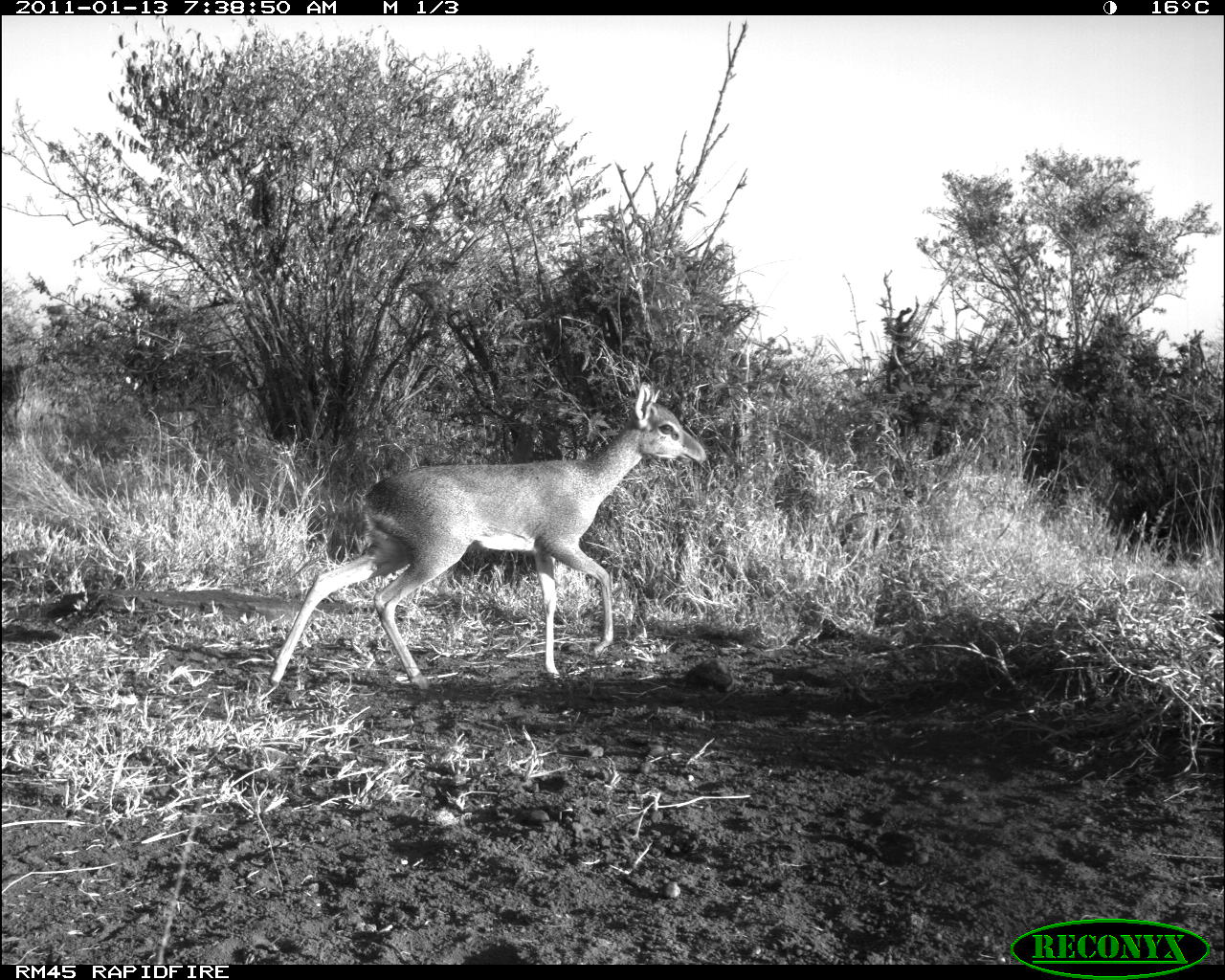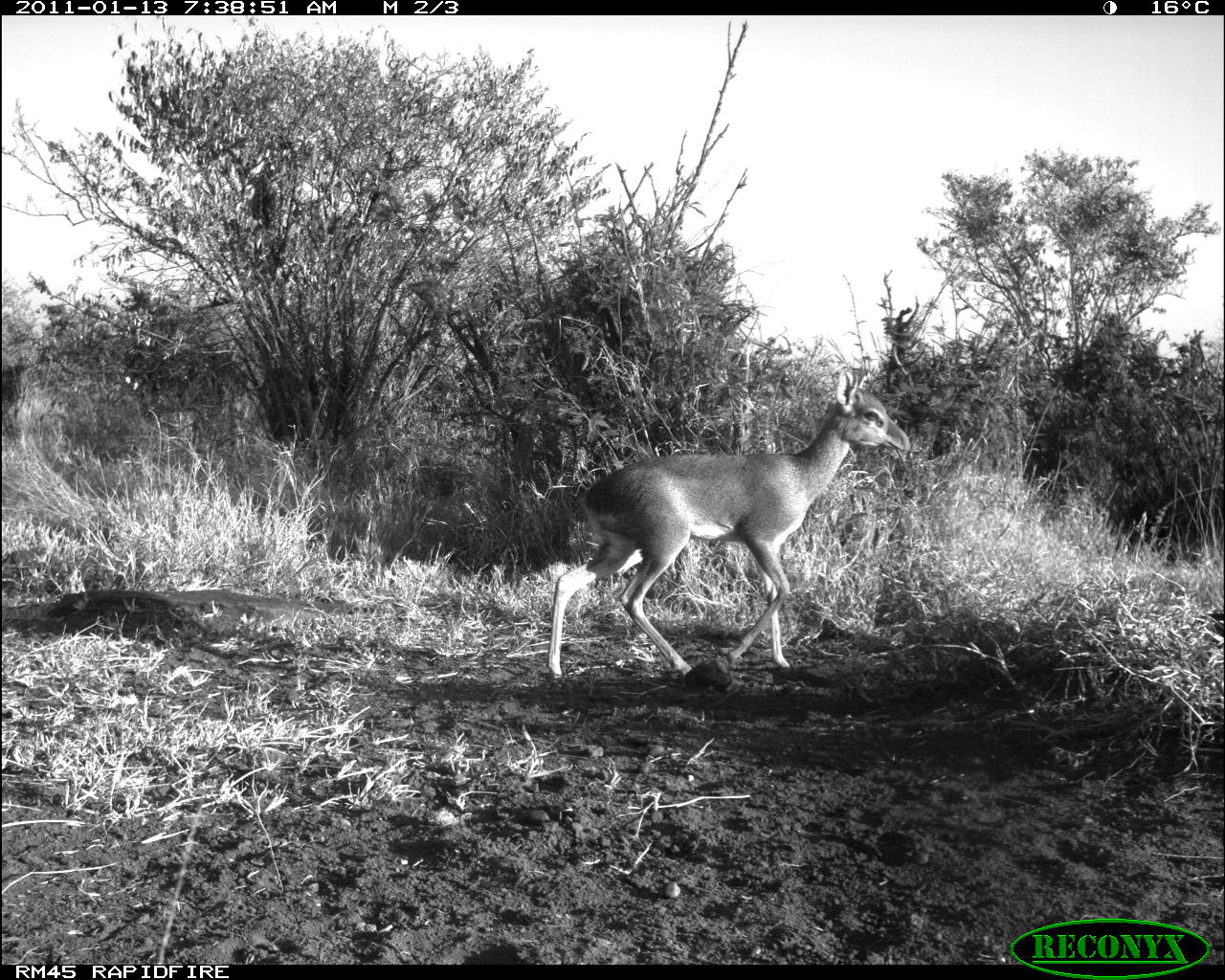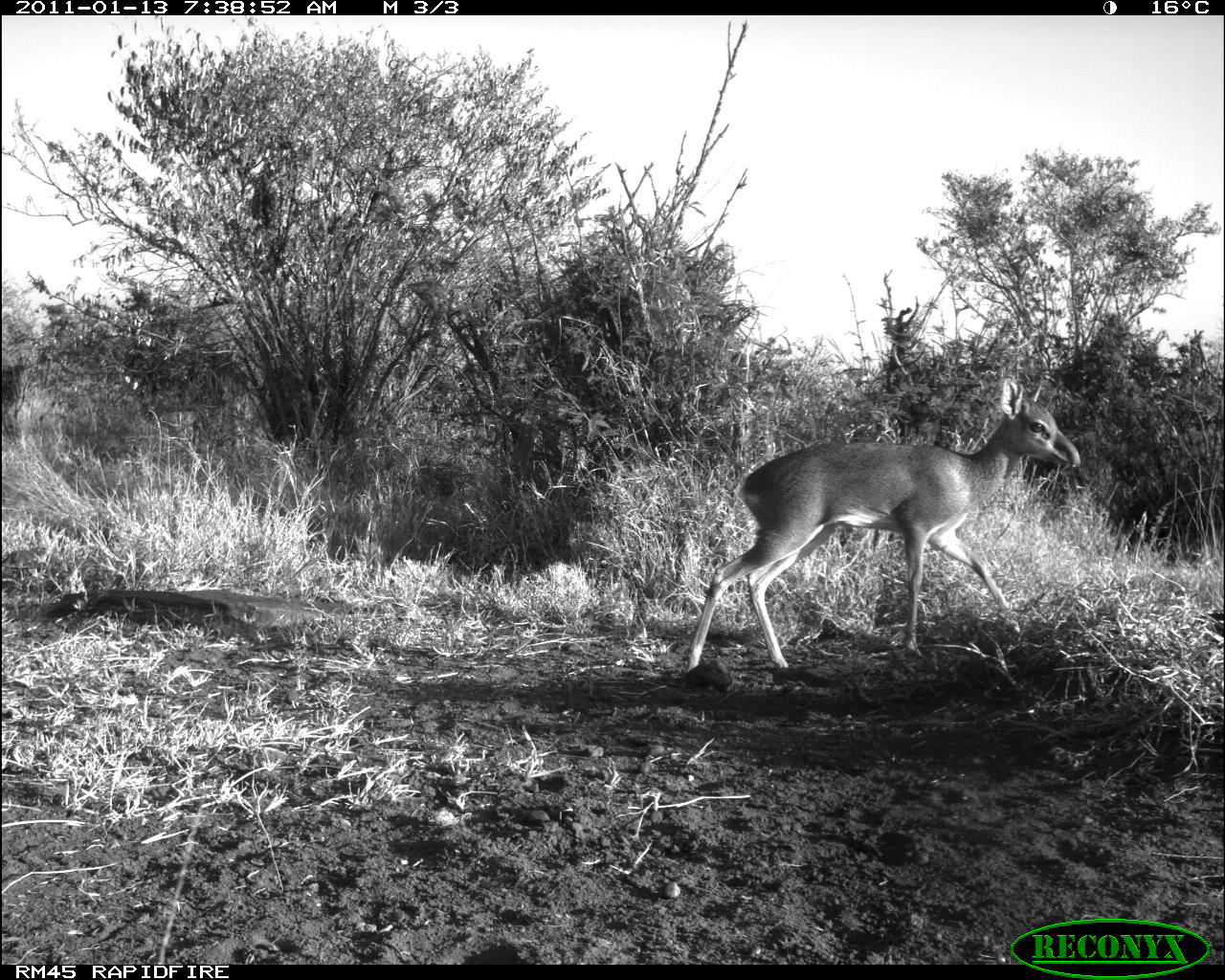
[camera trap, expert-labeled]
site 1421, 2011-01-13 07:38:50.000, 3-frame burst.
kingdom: Animalia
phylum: Chordata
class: Mammalia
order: Artiodactyla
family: Bovidae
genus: Madoqua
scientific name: Madoqua guentheri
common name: günther's dik-dik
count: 1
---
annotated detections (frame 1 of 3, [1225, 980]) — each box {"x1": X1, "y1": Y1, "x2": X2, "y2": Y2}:
madoqua guentheri: {"x1": 267, "y1": 380, "x2": 706, "y2": 686}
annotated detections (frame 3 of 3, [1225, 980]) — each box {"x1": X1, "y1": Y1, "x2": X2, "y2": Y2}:
madoqua guentheri: {"x1": 682, "y1": 376, "x2": 1082, "y2": 673}